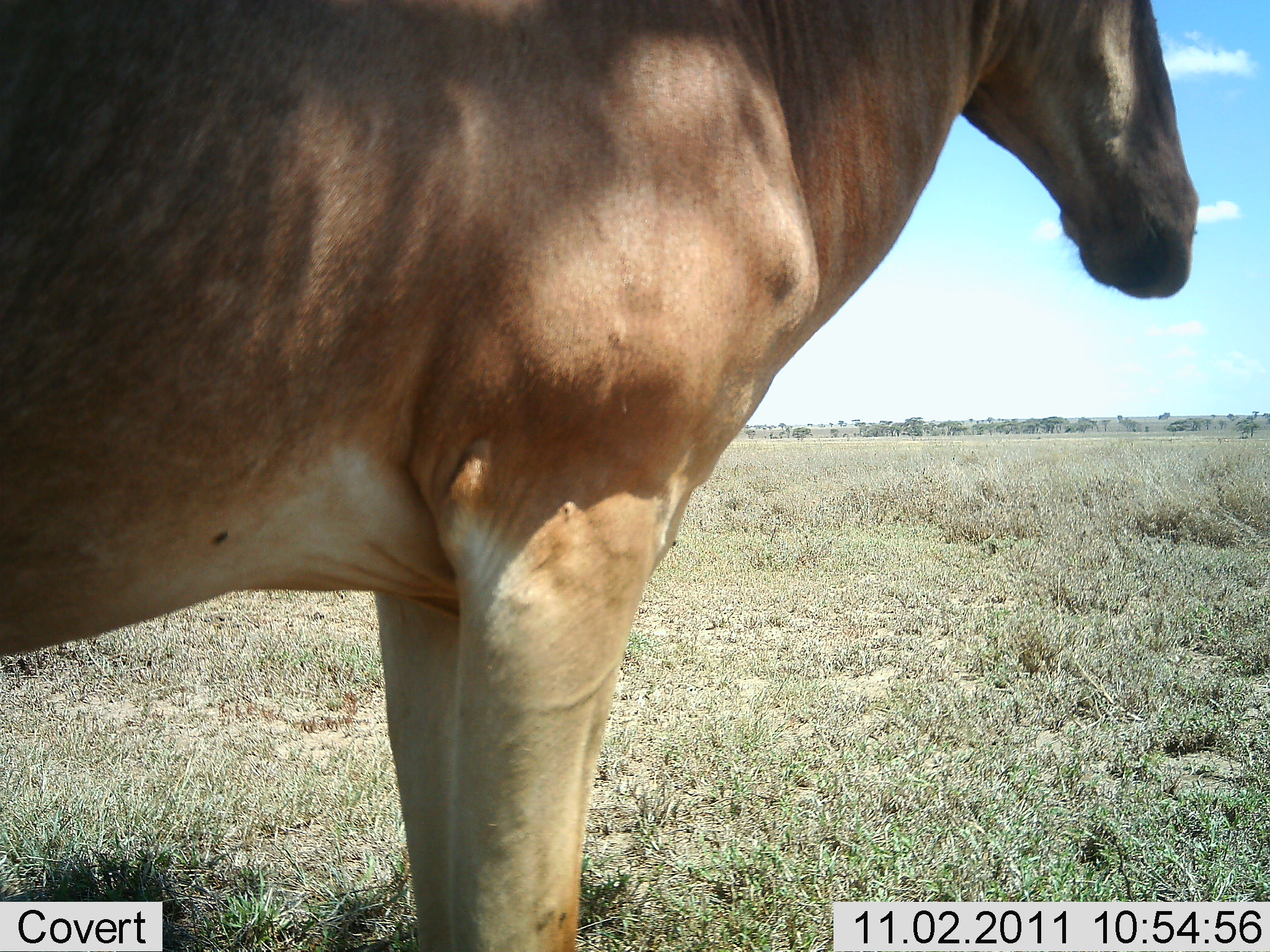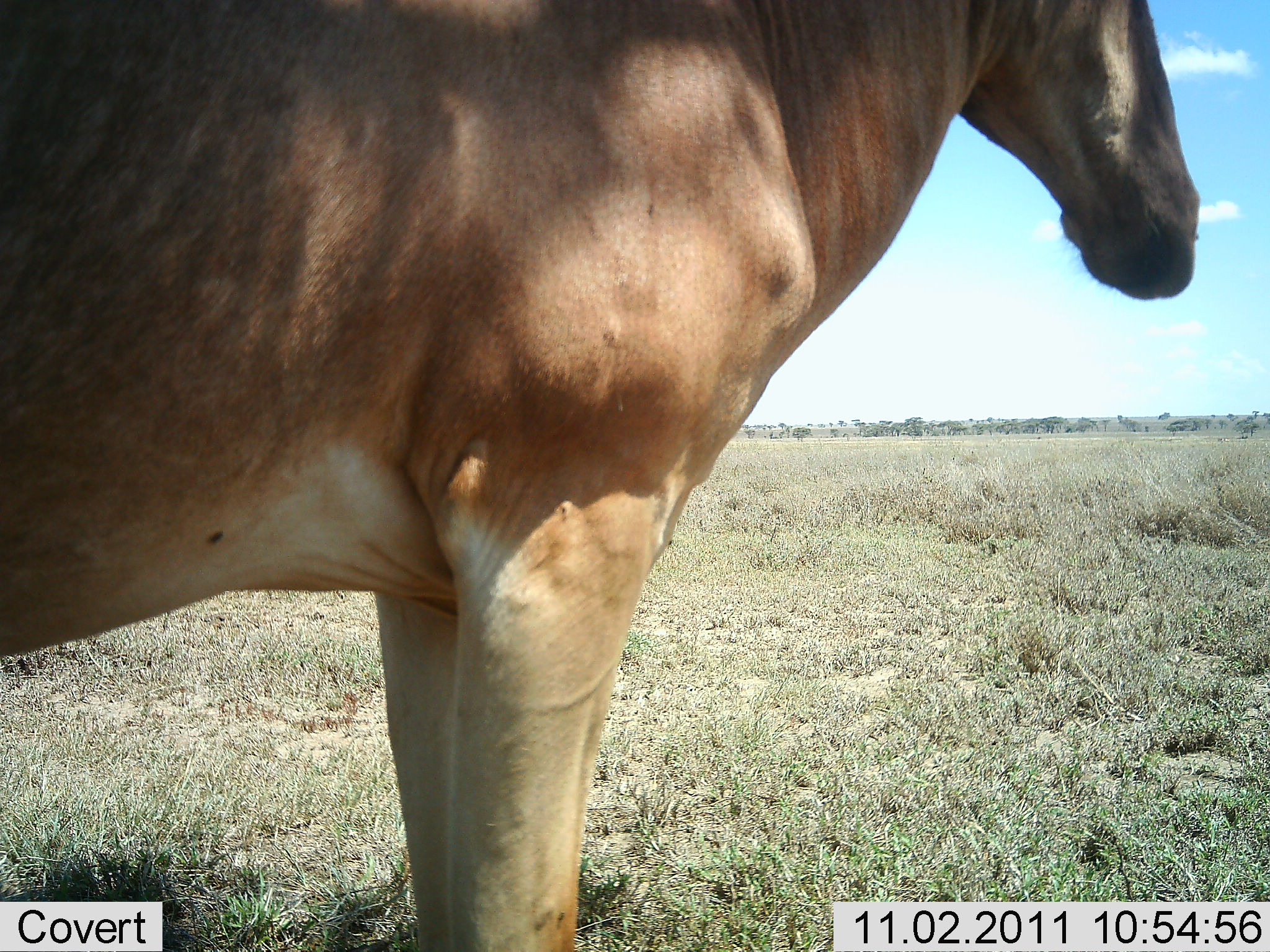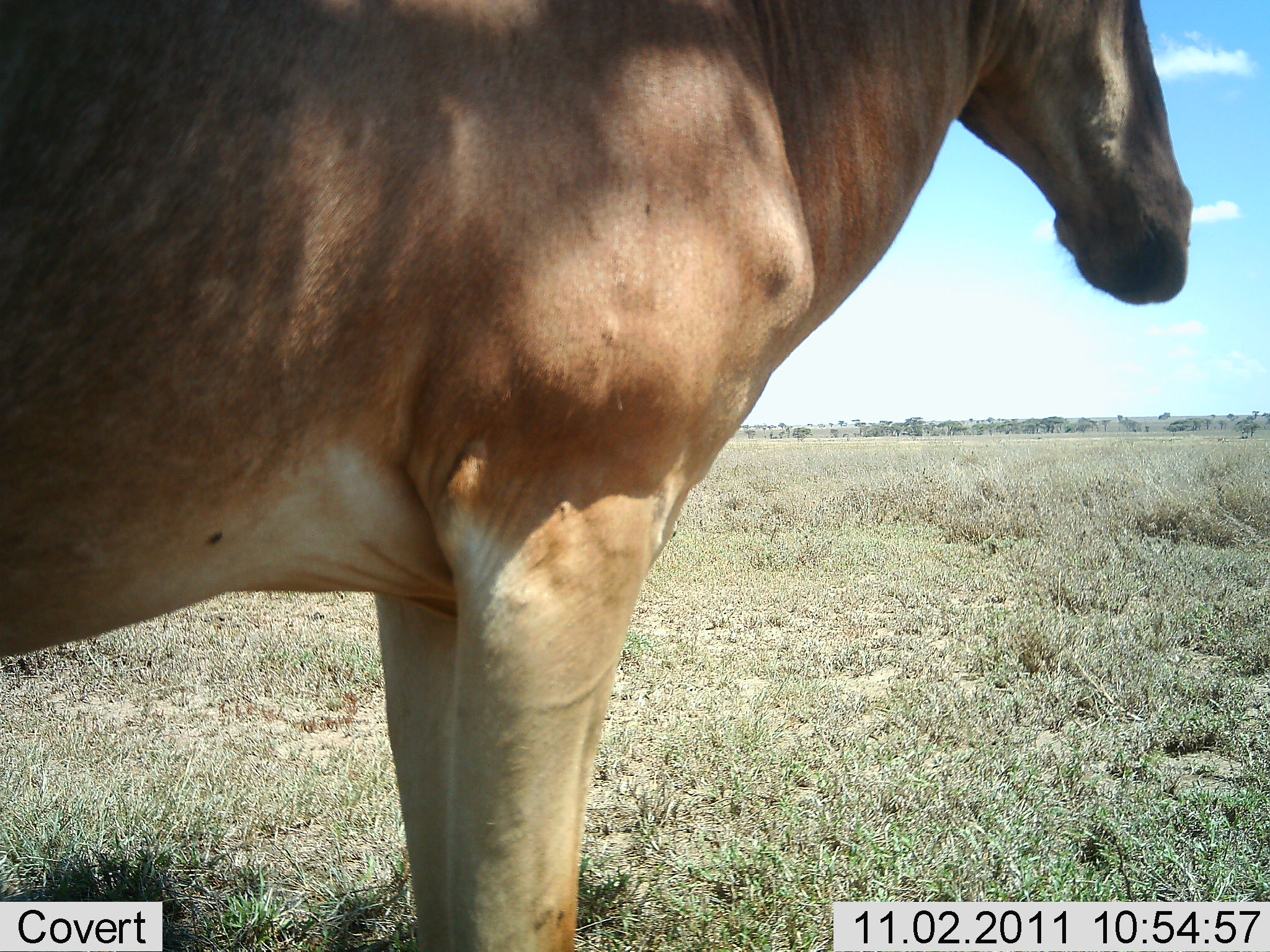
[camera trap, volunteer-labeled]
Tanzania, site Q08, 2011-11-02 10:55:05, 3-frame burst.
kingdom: Animalia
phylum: Chordata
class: Mammalia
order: Artiodactyla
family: Bovidae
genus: Alcelaphus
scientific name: Alcelaphus buselaphus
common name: hartebeest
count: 1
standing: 100%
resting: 0%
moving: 0%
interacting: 0%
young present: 0%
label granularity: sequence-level